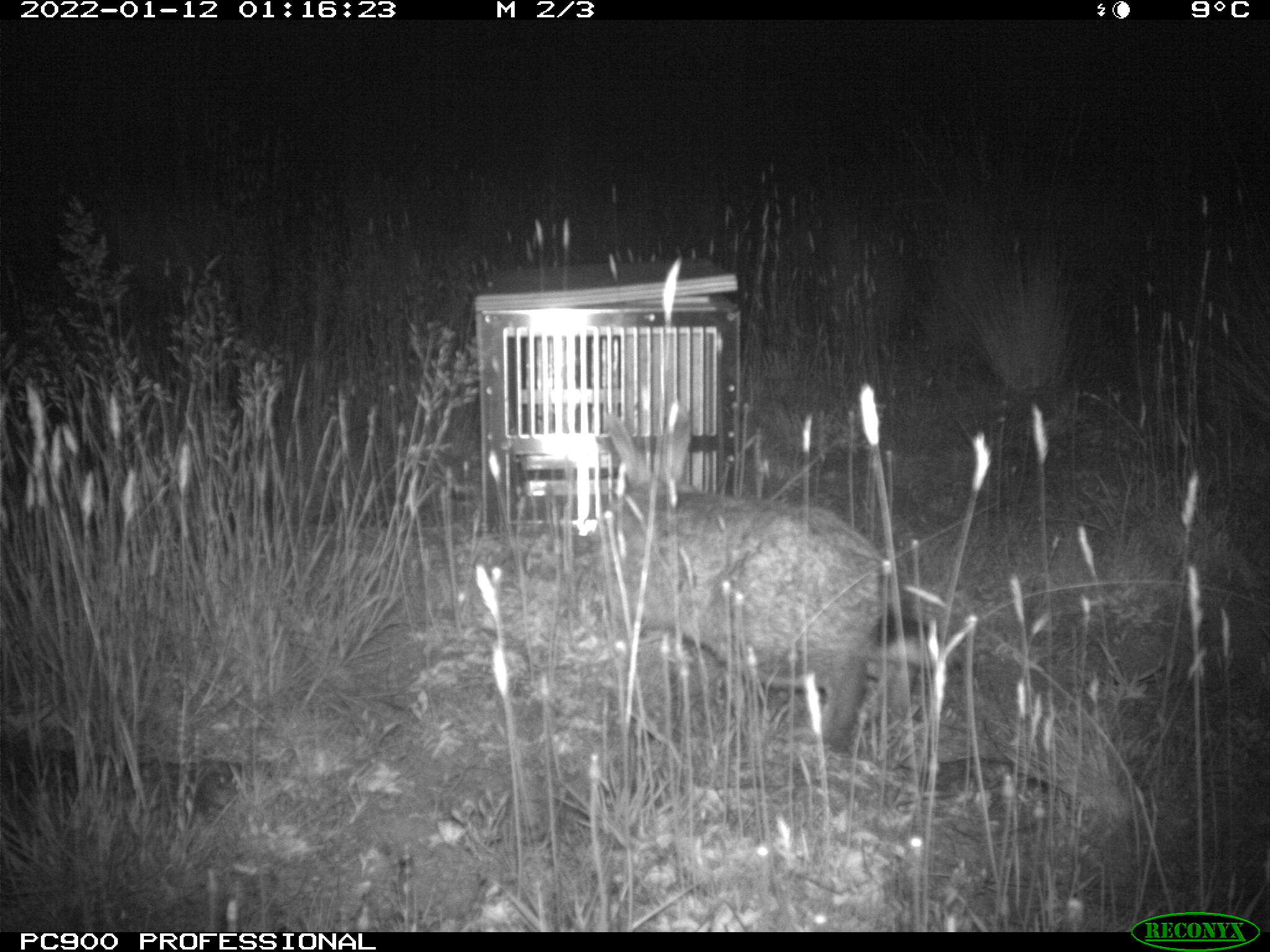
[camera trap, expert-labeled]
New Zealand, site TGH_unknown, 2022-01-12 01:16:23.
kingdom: Animalia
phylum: Chordata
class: Mammalia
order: Lagomorpha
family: Leporidae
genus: Oryctolagus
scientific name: Oryctolagus cuniculus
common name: european rabbit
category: rabbit